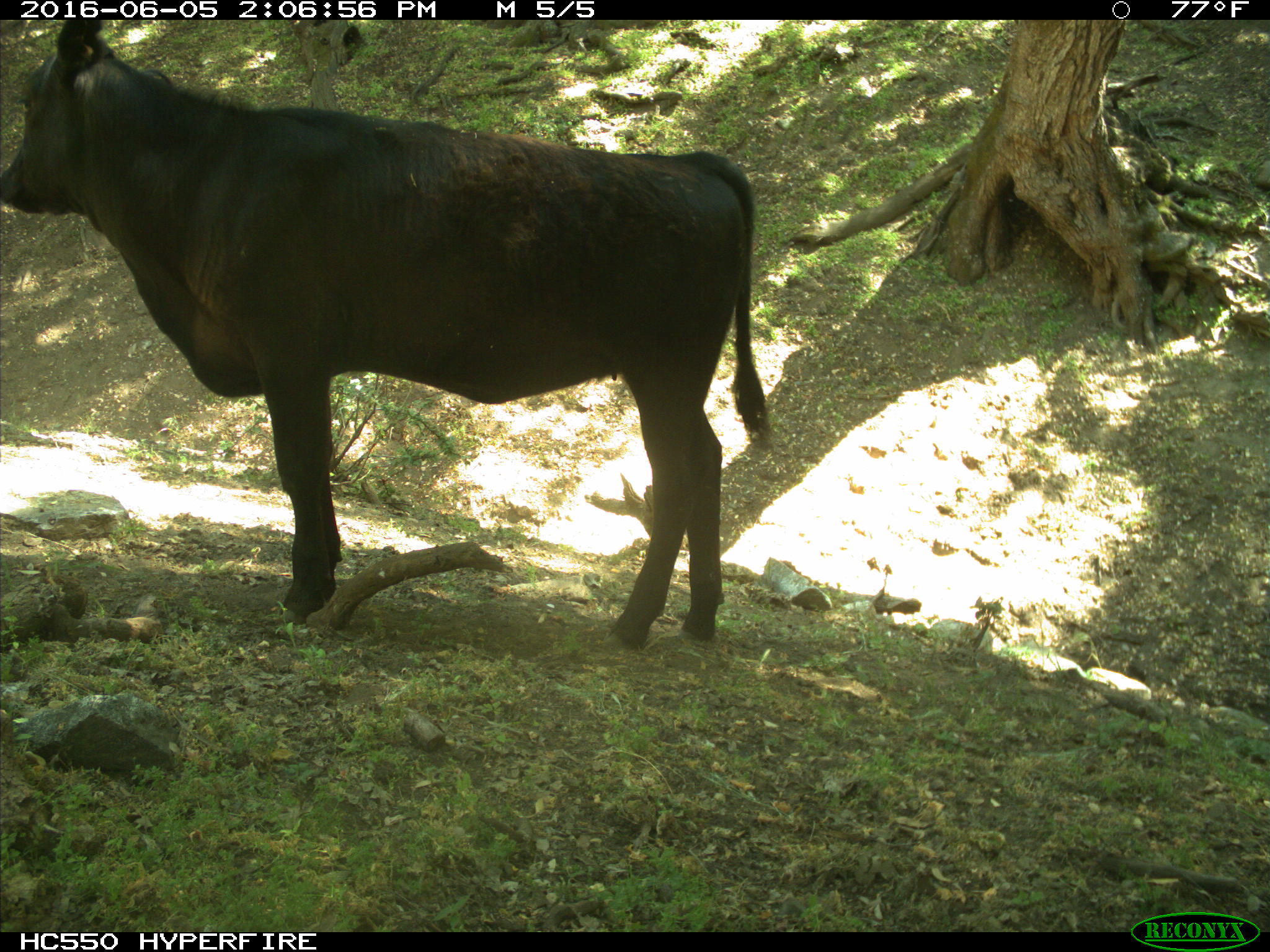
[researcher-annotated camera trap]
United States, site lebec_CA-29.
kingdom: Animalia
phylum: Chordata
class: Mammalia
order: Artiodactyla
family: Bovidae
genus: Bos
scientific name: Bos taurus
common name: domestic cow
Bos taurus (domestic cow).